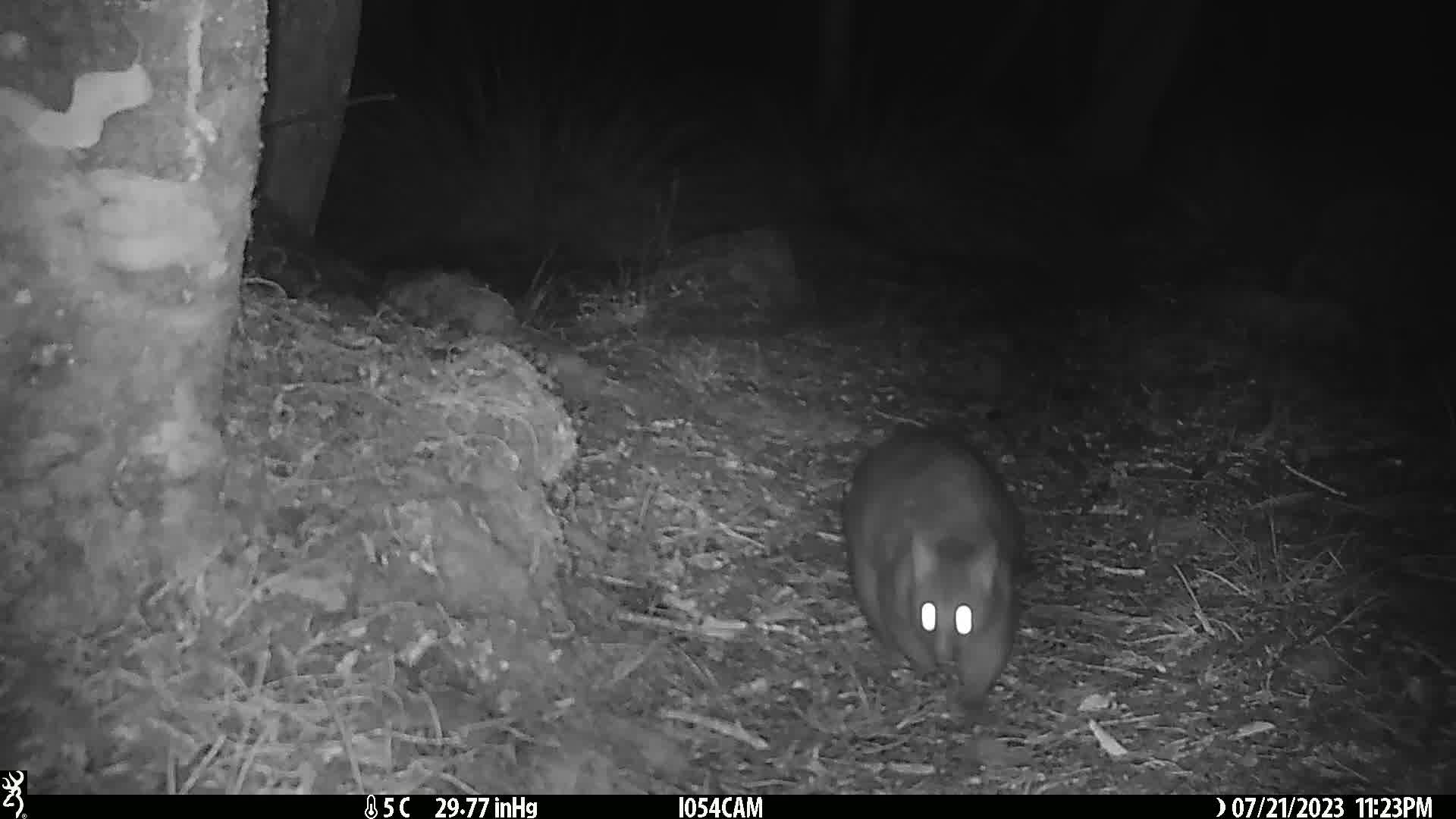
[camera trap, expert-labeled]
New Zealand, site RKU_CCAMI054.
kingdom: Animalia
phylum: Chordata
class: Mammalia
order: Diprotodontia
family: Phalangeridae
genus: Trichosurus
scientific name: Trichosurus vulpecula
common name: common brushtail possum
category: possum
Possum (common brushtail possum) (Trichosurus vulpecula).